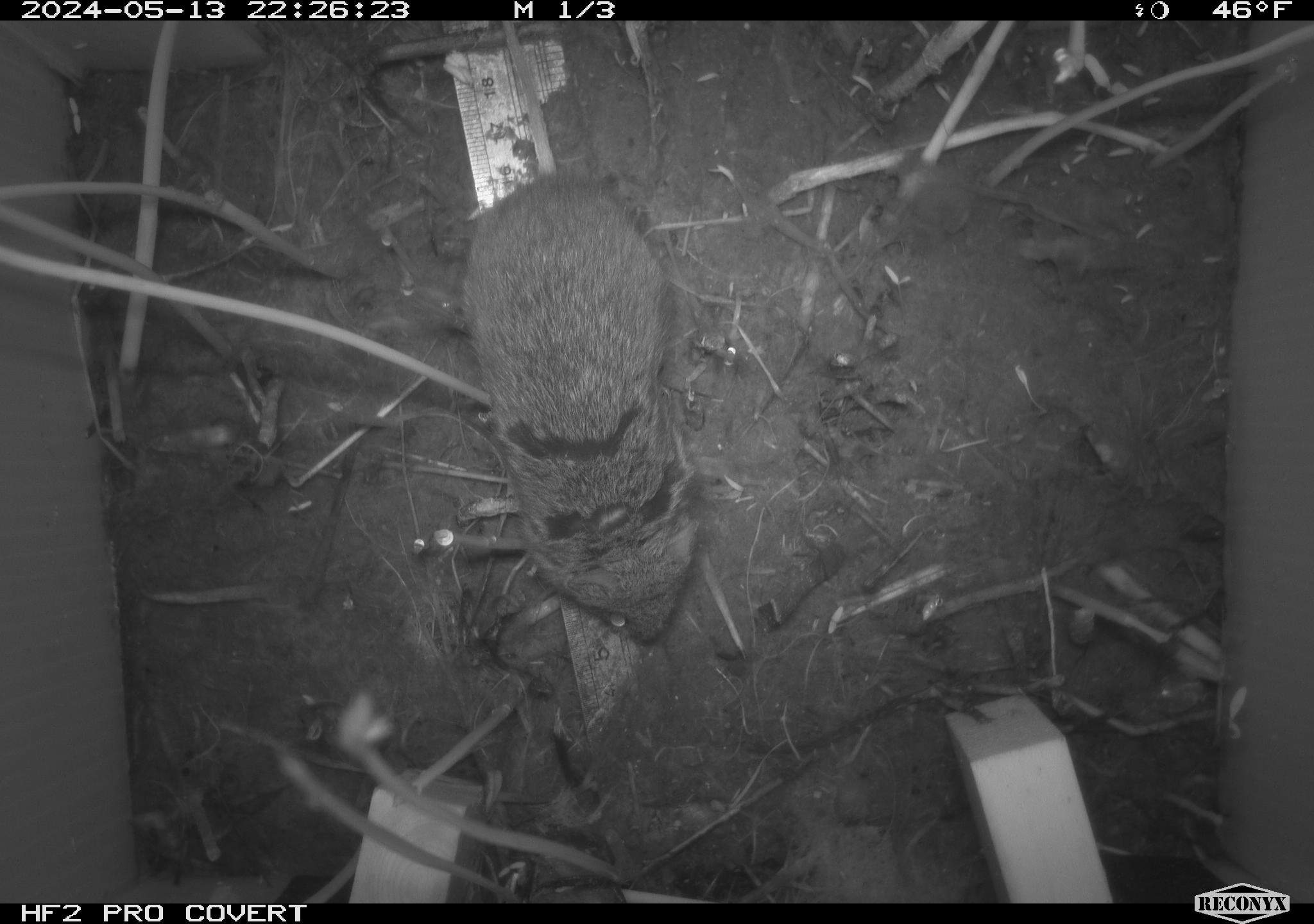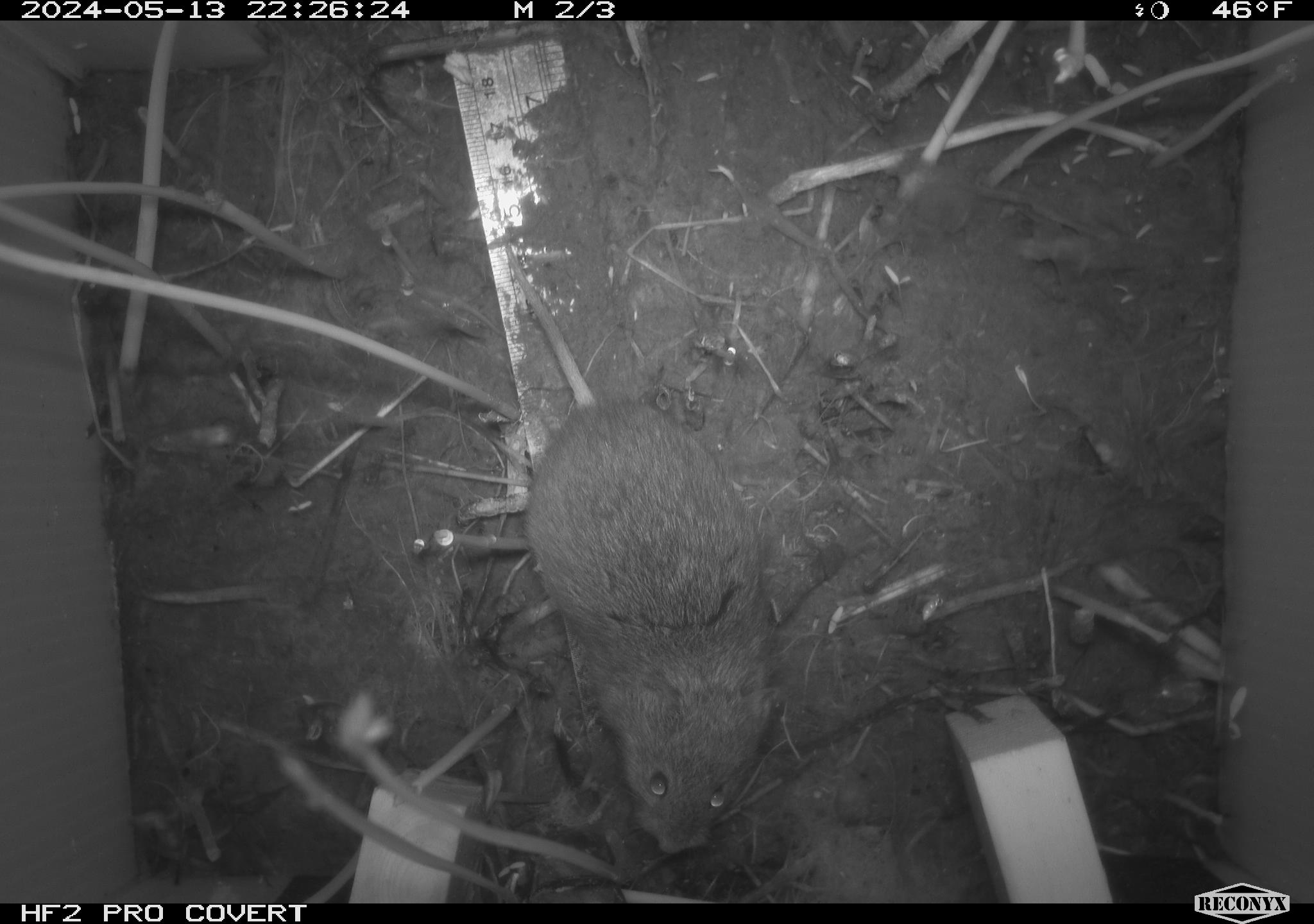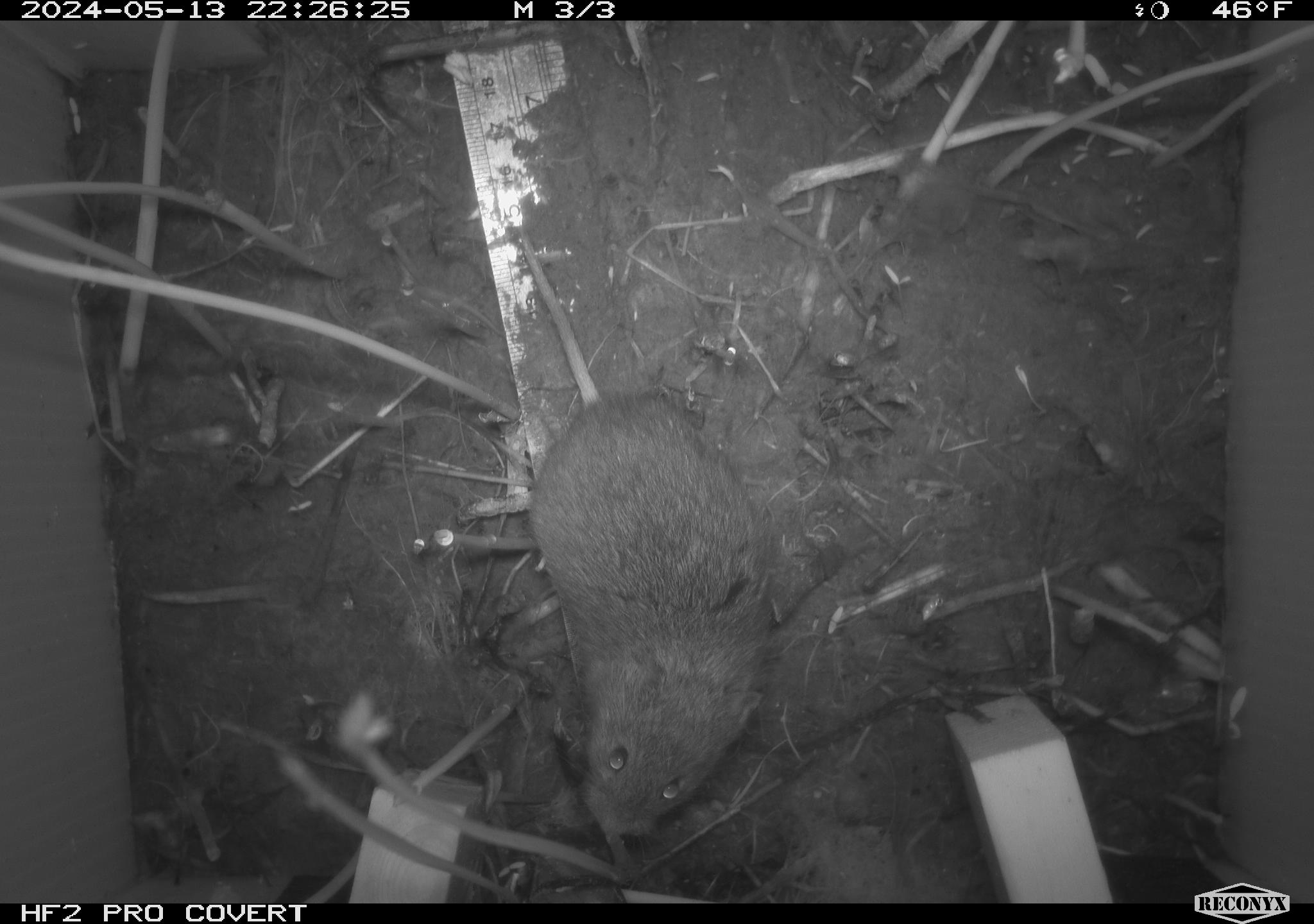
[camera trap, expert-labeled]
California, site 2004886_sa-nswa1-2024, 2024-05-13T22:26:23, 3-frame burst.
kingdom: Animalia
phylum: Chordata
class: Mammalia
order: Rodentia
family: Cricetidae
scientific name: Arvicolinae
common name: voles, lemmings, and muskrats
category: arvicolinae subfamily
Arvicolinae subfamily (voles, lemmings, and muskrats) (Arvicolinae).